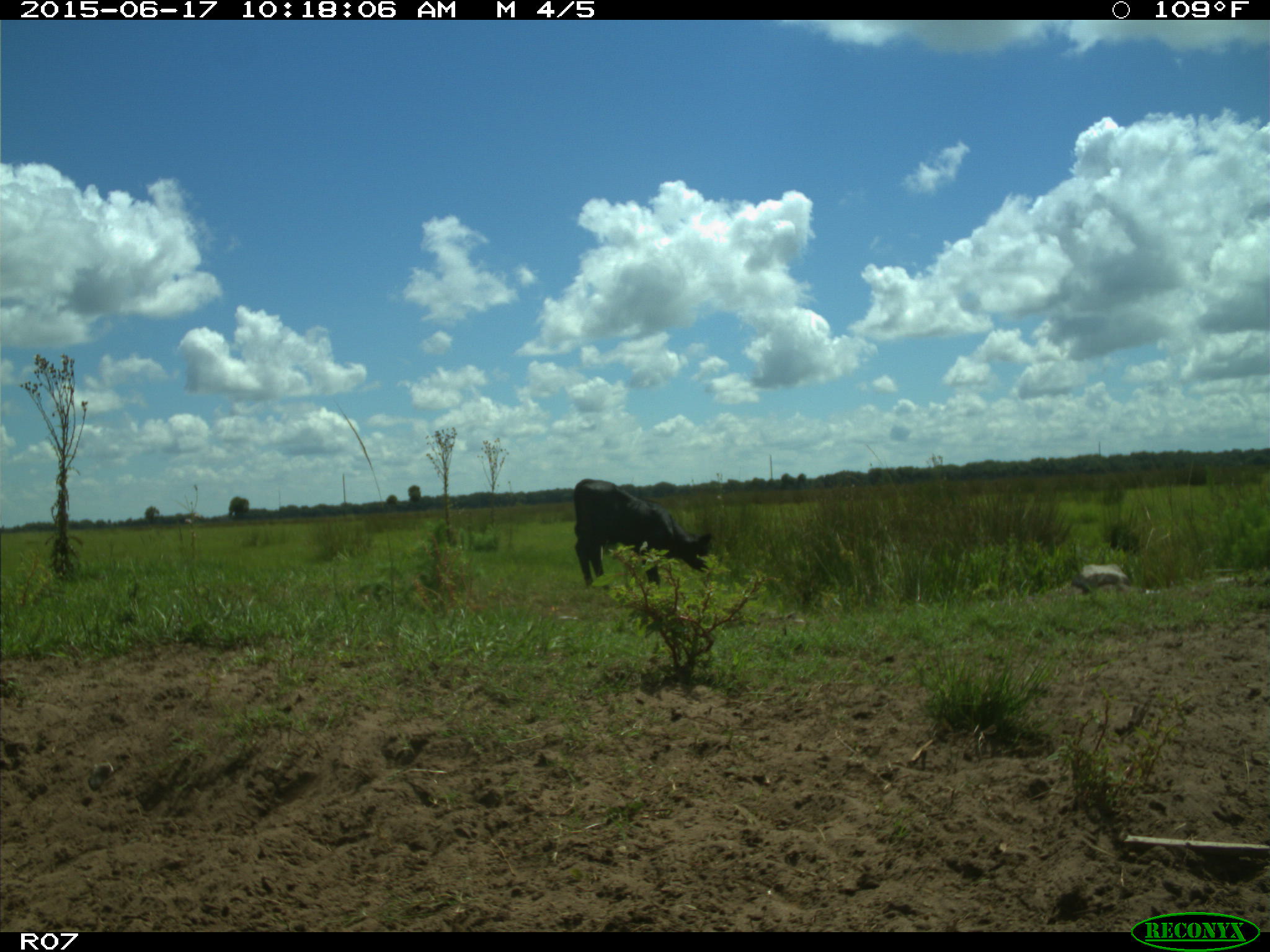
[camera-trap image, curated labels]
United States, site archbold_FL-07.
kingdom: Animalia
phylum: Chordata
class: Mammalia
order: Artiodactyla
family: Bovidae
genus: Bos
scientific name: Bos taurus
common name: domestic cow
Bos taurus (domestic cow).